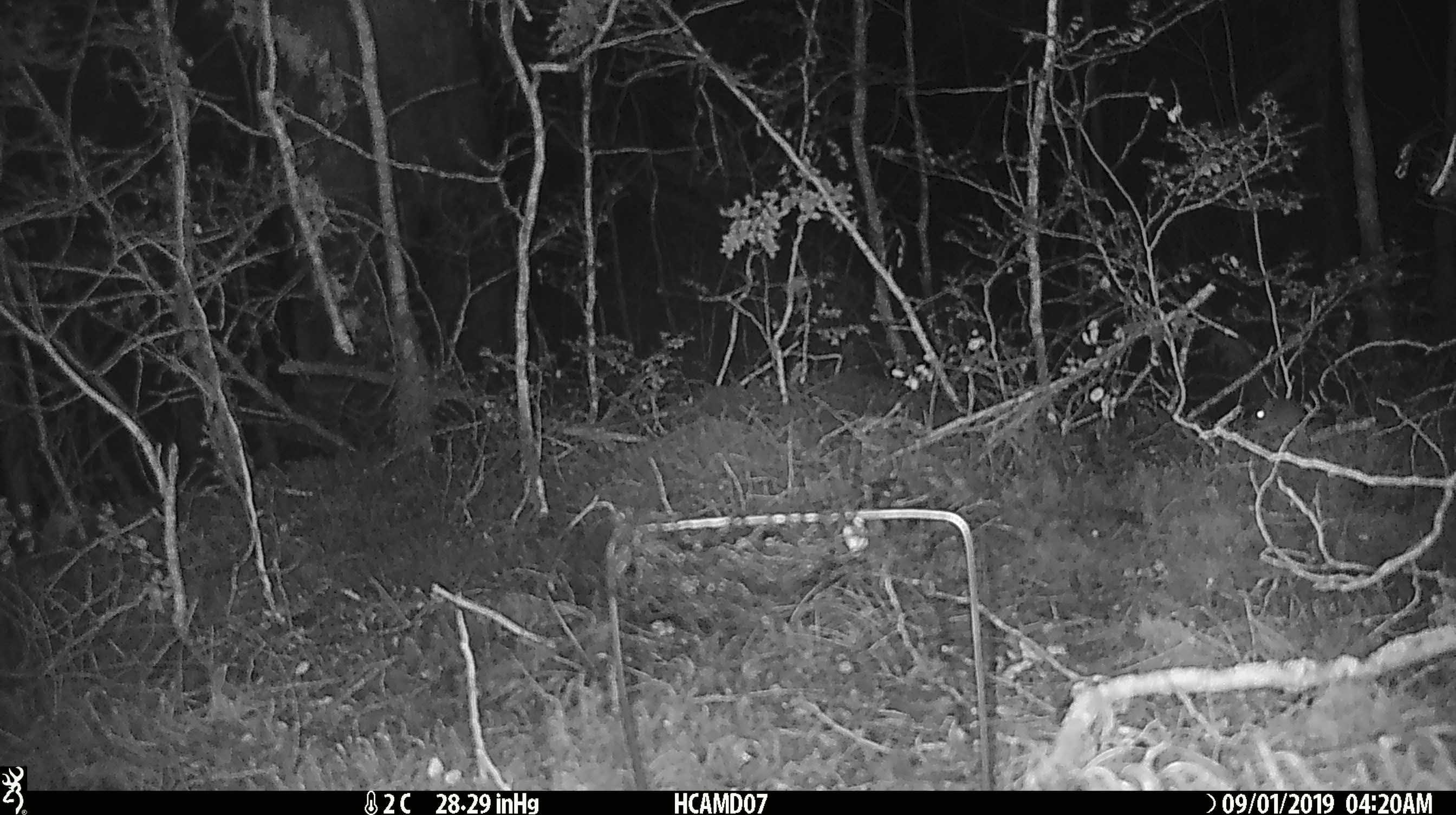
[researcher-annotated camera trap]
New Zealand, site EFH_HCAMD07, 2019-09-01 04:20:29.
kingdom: Animalia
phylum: Chordata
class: Mammalia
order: Rodentia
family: Muridae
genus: Mus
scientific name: Mus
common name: mouse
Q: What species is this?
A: Mouse (Mus).